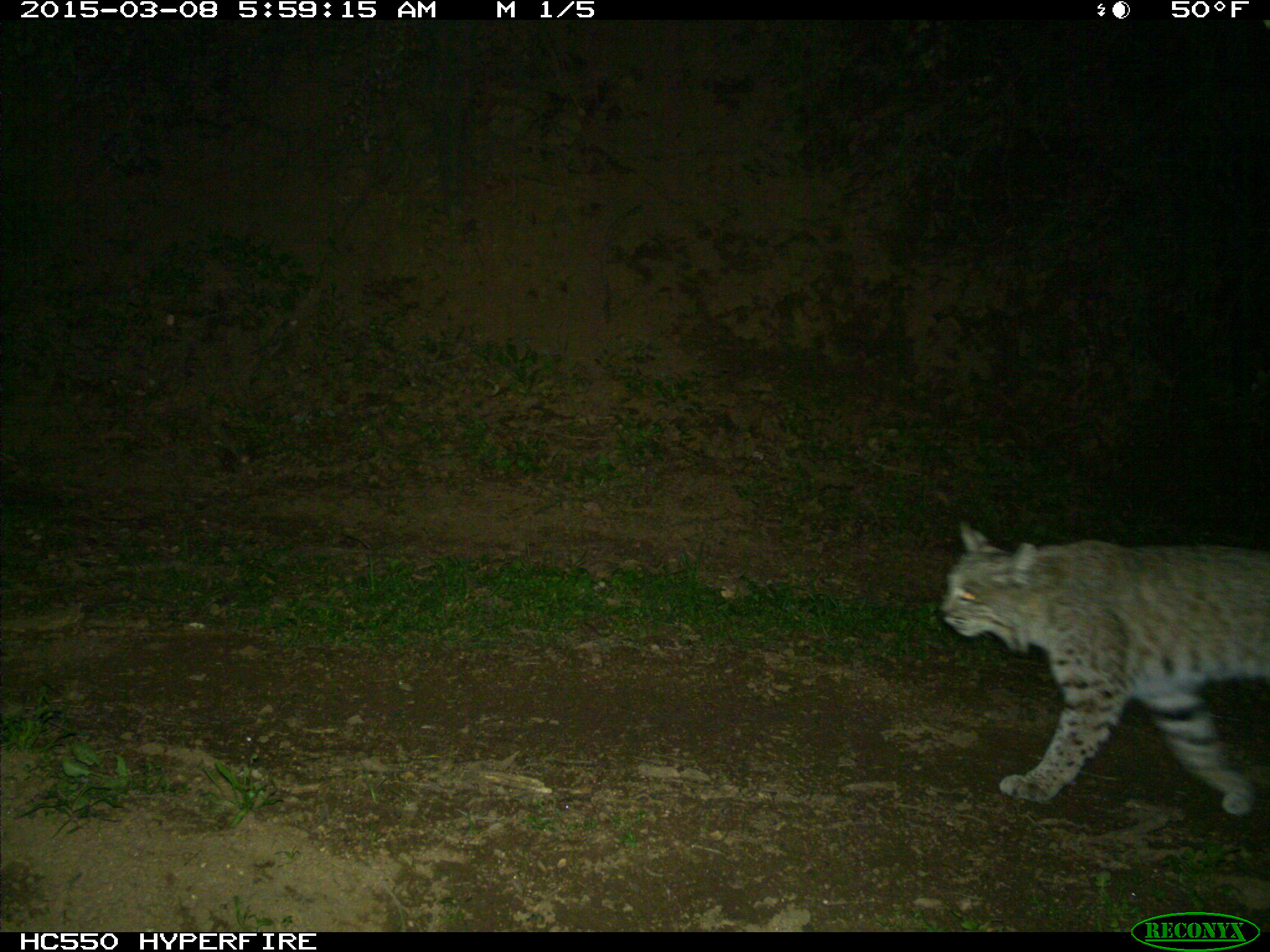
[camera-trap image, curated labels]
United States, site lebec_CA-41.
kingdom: Animalia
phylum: Chordata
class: Mammalia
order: Carnivora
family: Felidae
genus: Lynx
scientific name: Lynx rufus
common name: bobcat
Lynx rufus (bobcat).